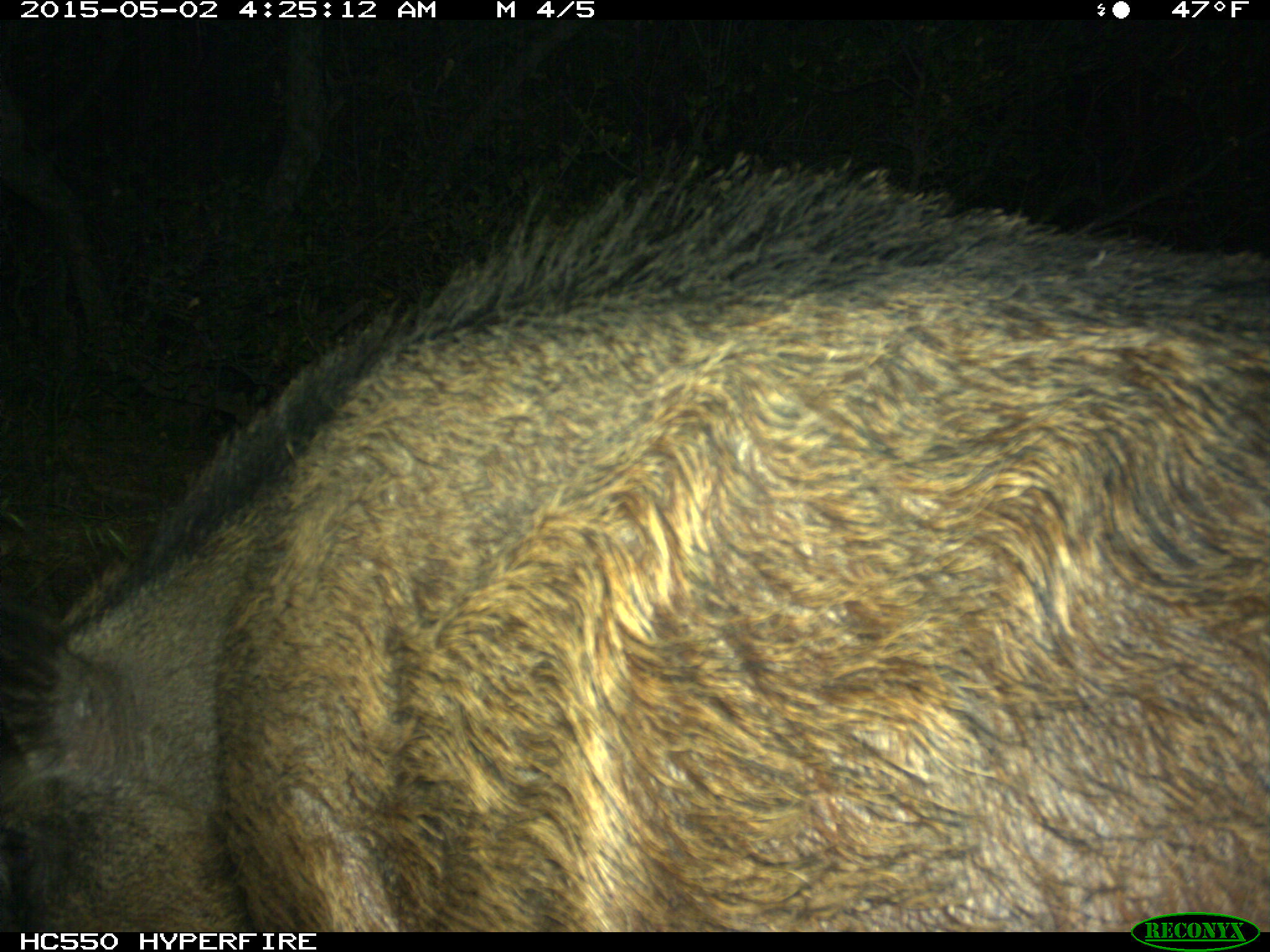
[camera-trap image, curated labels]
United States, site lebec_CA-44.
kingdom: Animalia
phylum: Chordata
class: Mammalia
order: Artiodactyla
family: Suidae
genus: Sus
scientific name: Sus scrofa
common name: wild boar